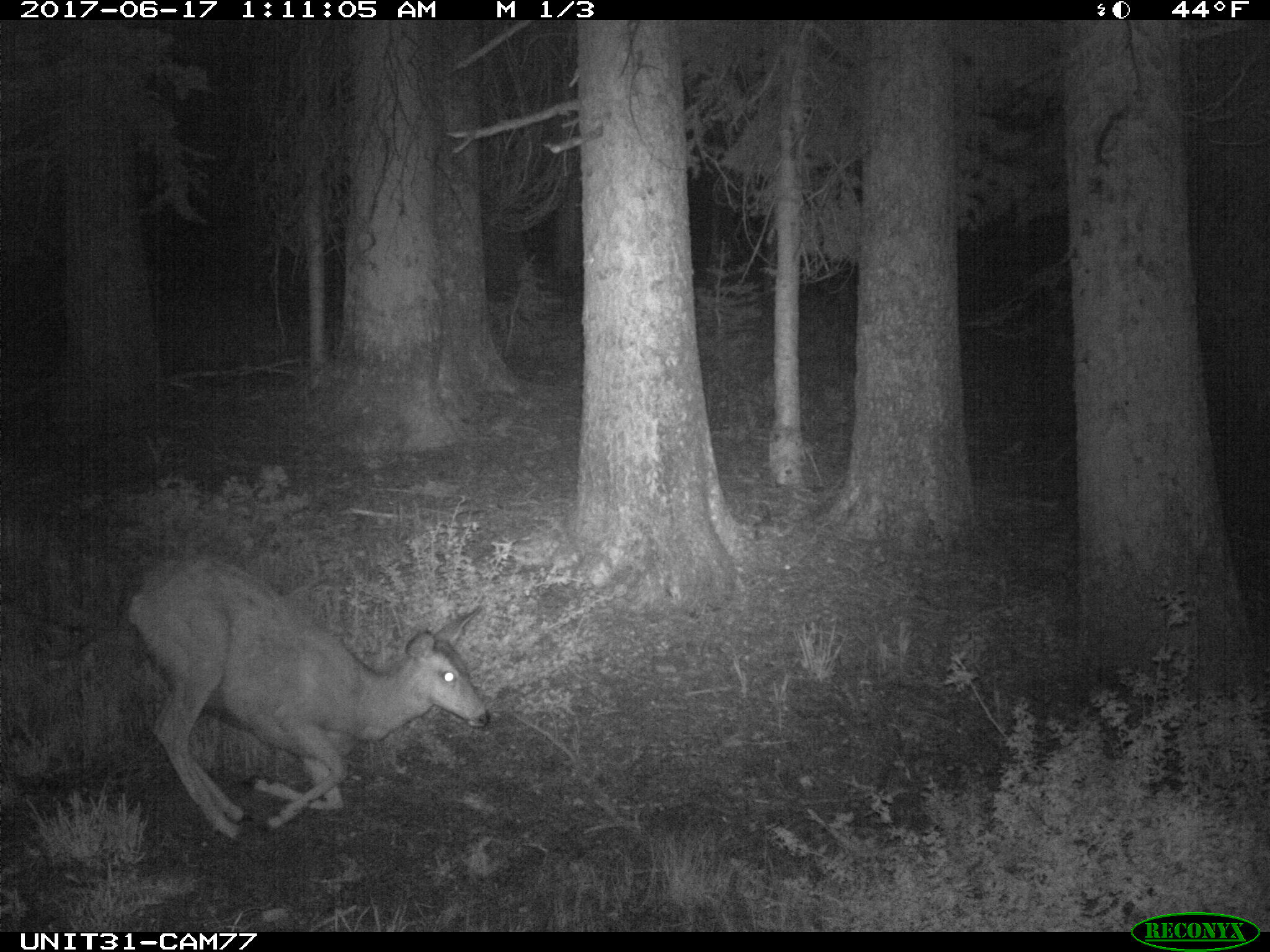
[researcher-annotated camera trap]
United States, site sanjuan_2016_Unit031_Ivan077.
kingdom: Animalia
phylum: Chordata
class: Mammalia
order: Artiodactyla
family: Cervidae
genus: Odocoileus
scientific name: Odocoileus hemionus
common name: mule deer